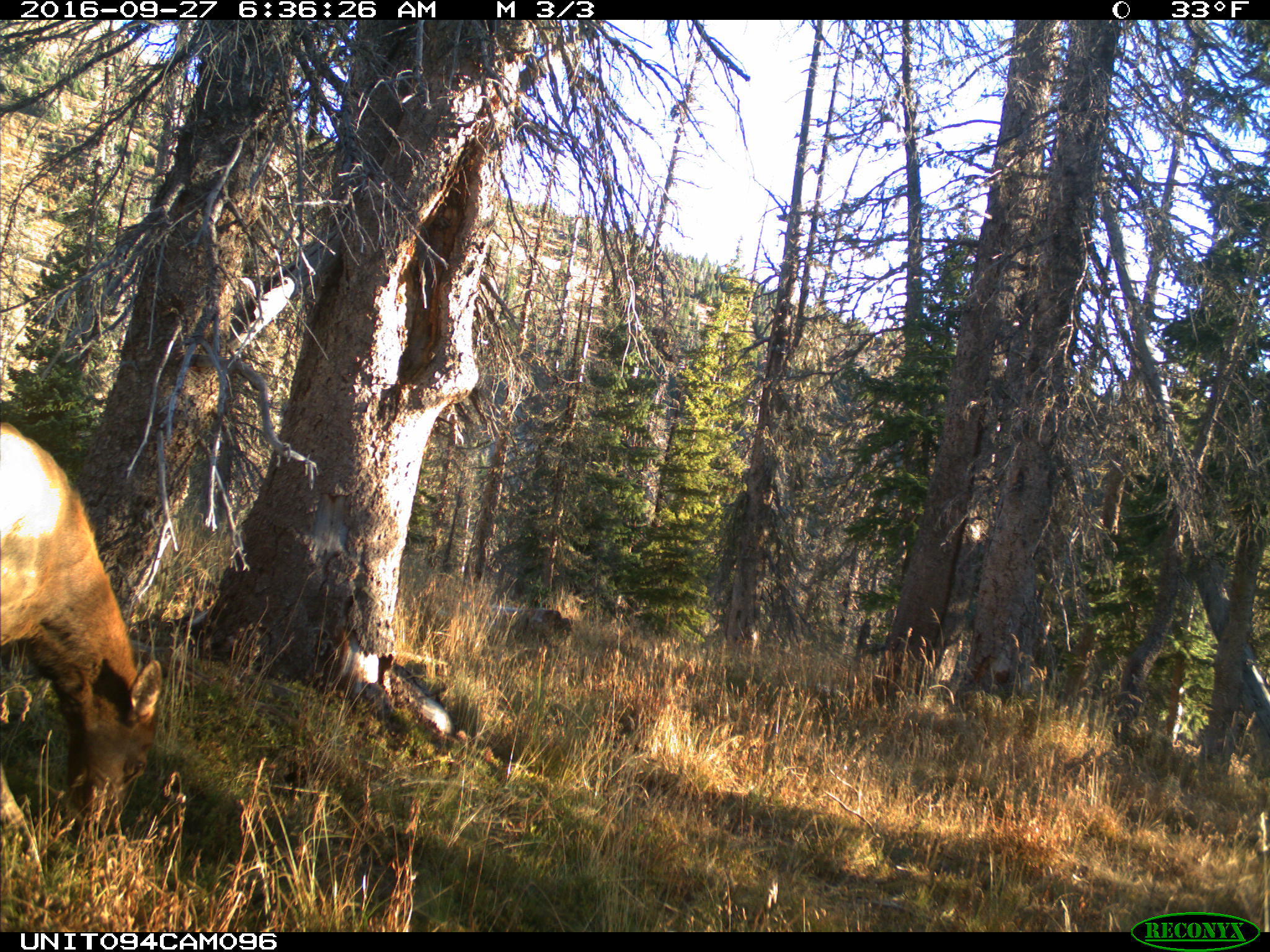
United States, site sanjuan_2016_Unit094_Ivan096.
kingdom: Animalia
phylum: Chordata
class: Mammalia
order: Artiodactyla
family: Cervidae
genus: Cervus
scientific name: Cervus elaphus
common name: red deer